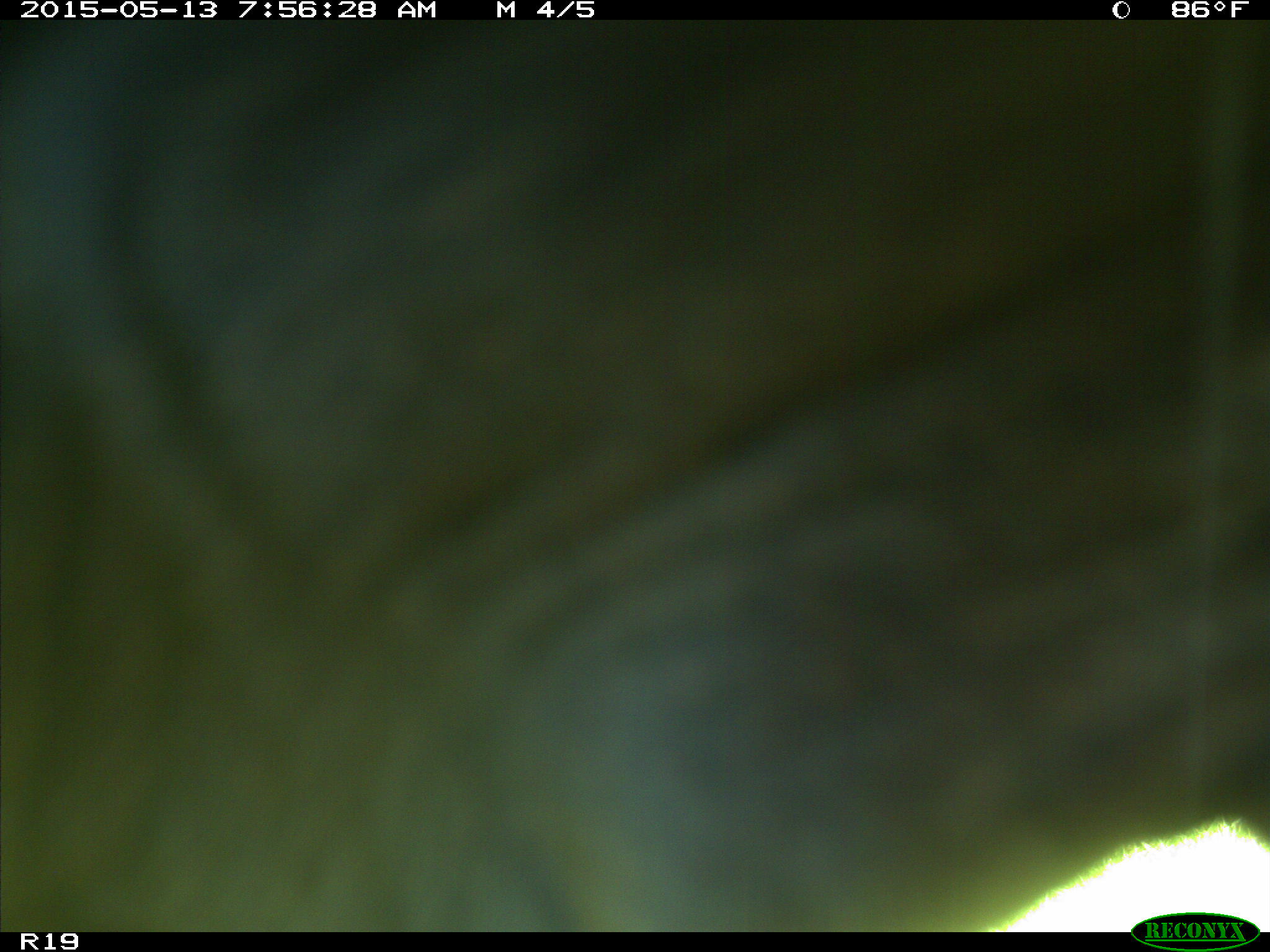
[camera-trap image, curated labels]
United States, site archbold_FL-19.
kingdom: Animalia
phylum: Chordata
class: Mammalia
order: Artiodactyla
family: Bovidae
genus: Bos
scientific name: Bos taurus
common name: domestic cow